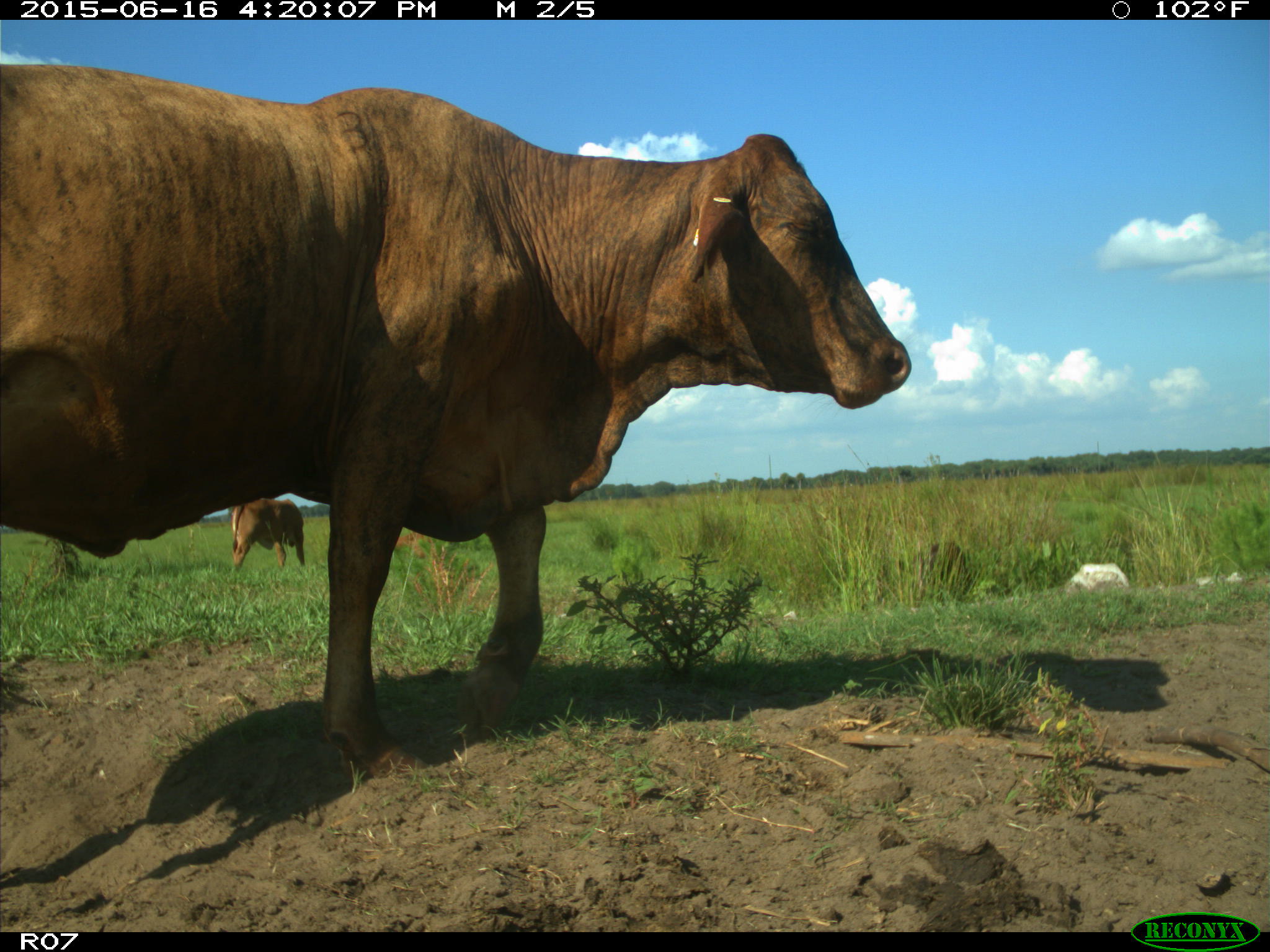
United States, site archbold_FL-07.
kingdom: Animalia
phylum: Chordata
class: Mammalia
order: Artiodactyla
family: Bovidae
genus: Bos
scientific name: Bos taurus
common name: domestic cow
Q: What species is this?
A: Bos taurus (domestic cow).